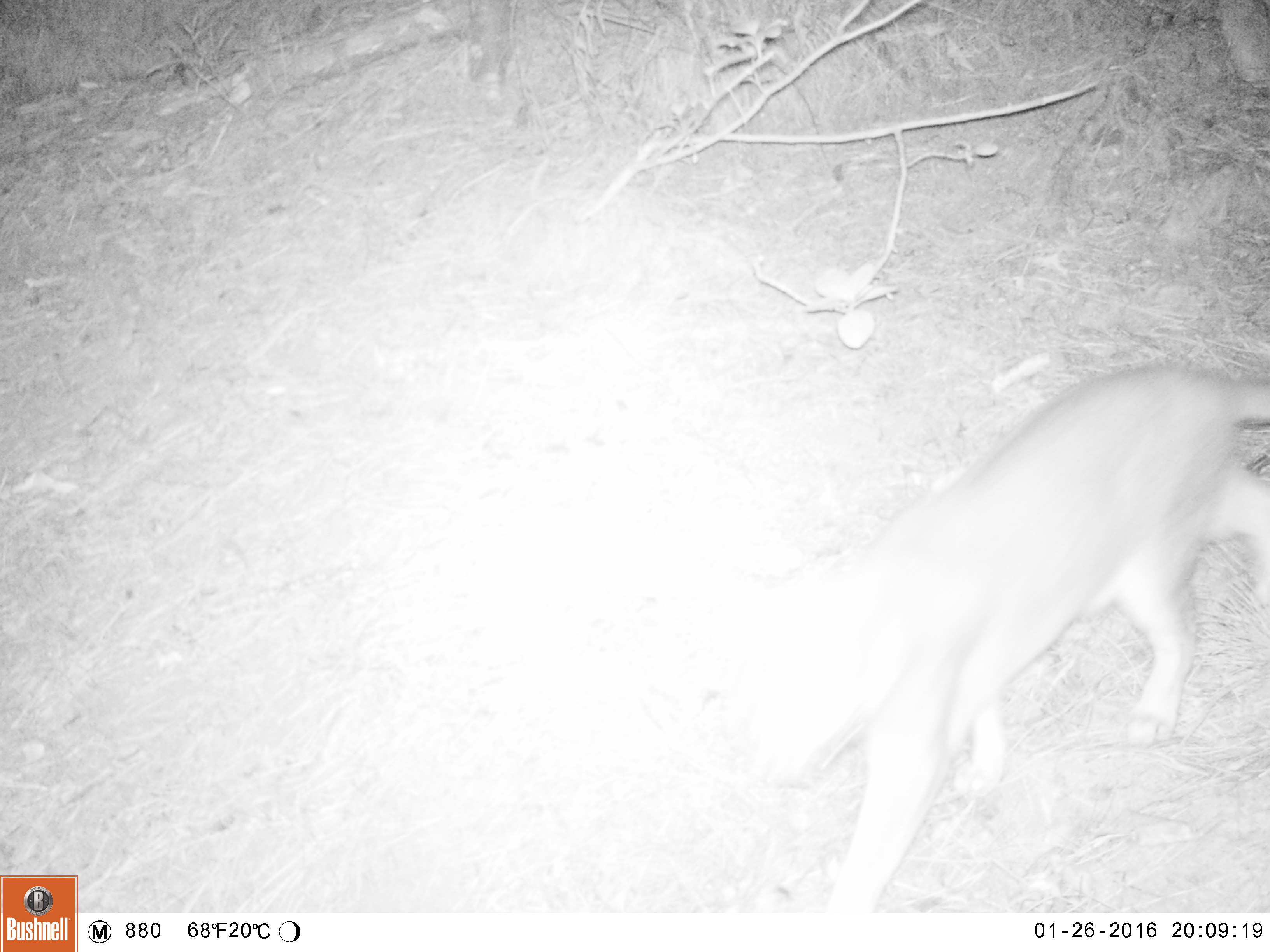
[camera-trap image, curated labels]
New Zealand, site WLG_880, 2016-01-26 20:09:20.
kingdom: Animalia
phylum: Chordata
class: Mammalia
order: Carnivora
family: Felidae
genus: Felis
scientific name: Felis catus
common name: domestic cat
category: cat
Cat (domestic cat) (Felis catus).